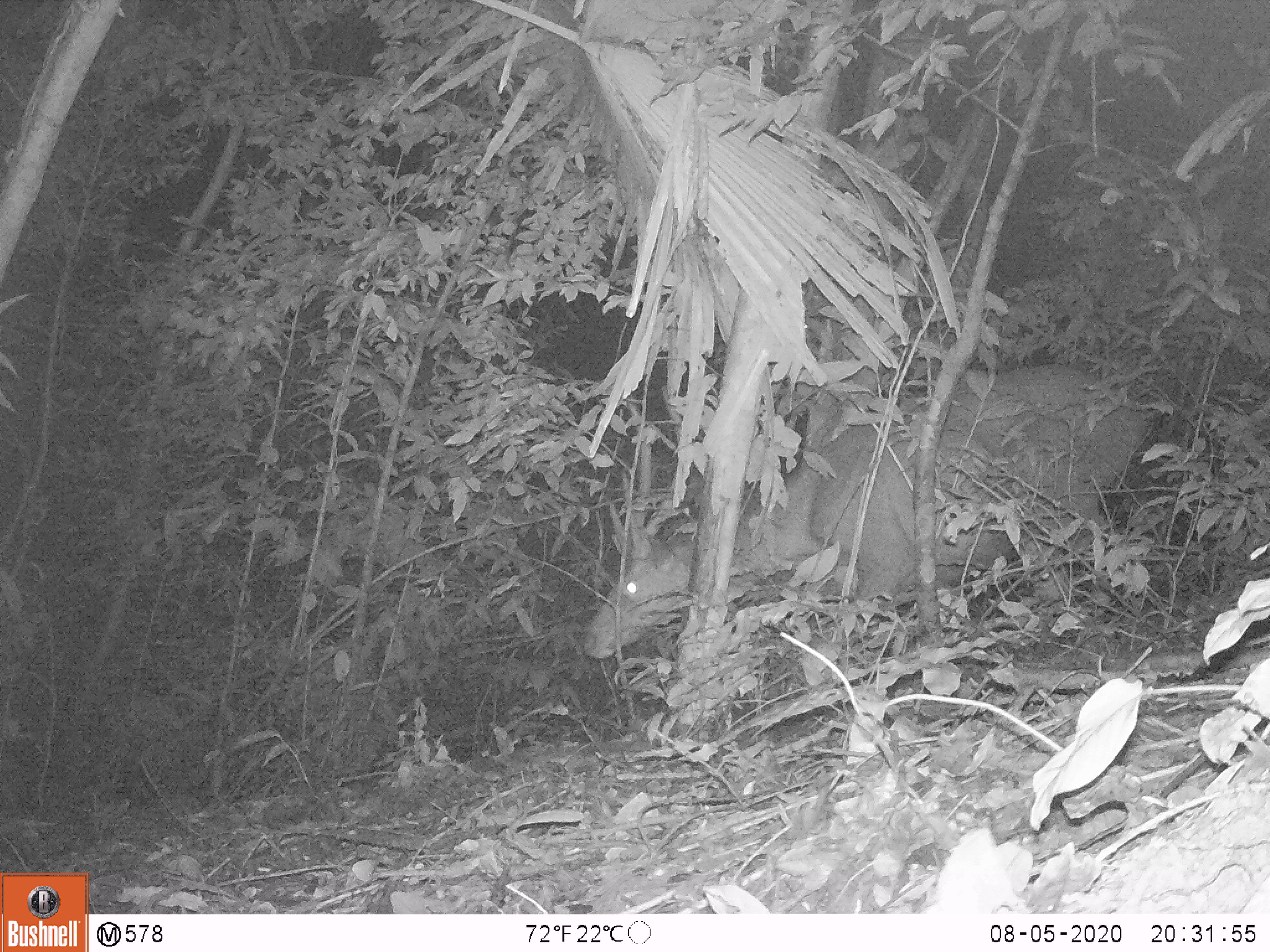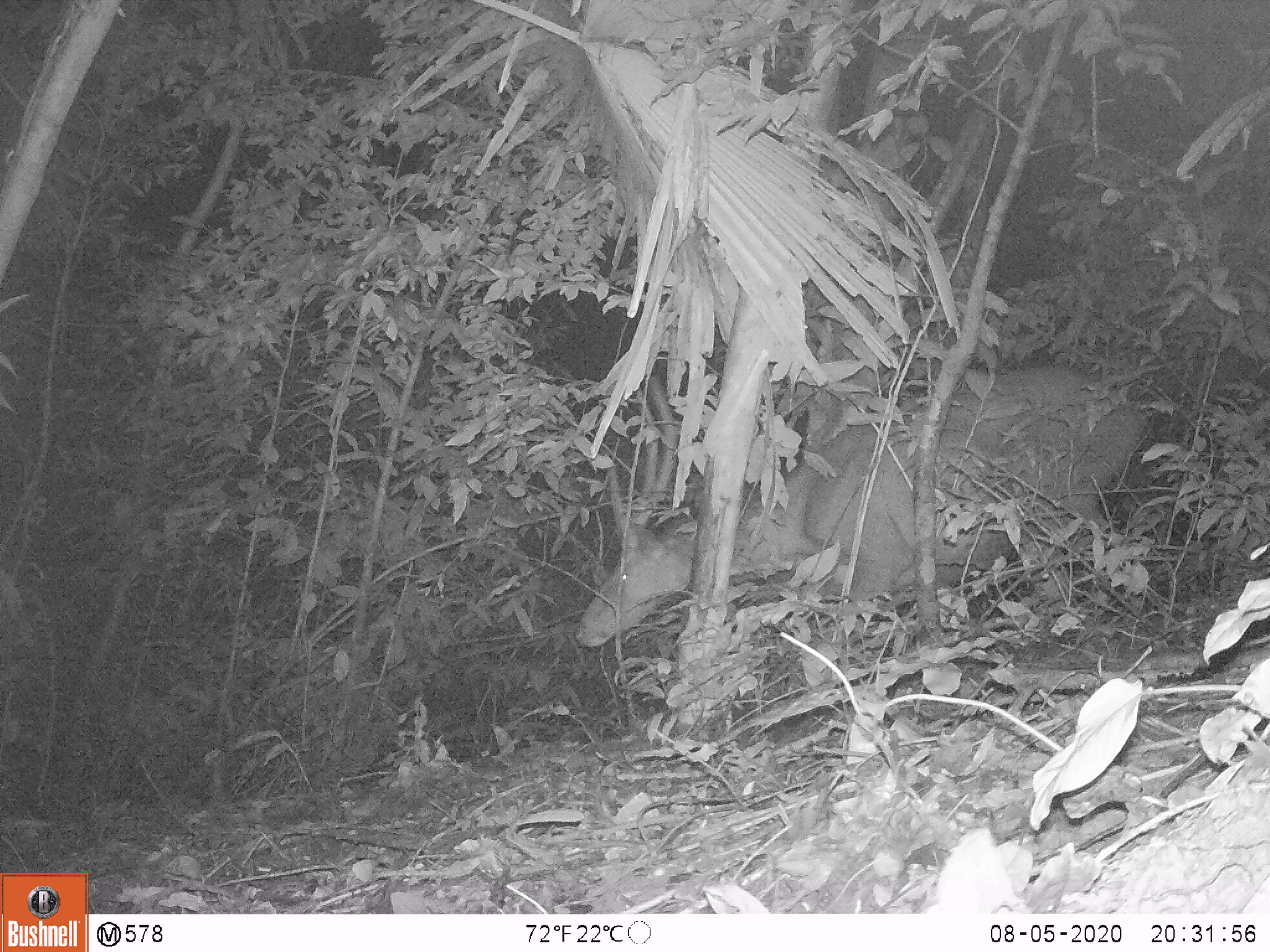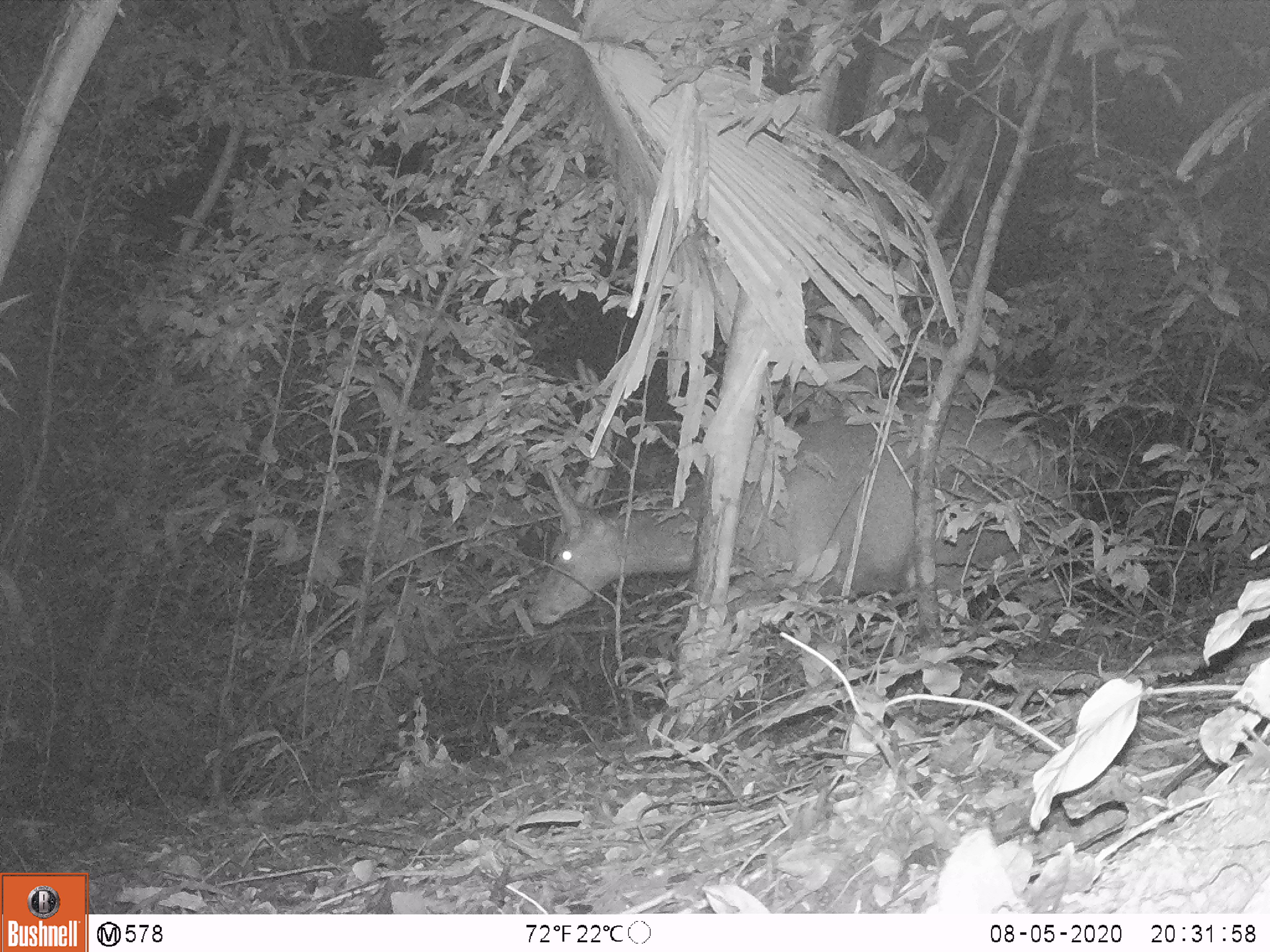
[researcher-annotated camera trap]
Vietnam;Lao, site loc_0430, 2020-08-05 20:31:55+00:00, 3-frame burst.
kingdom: Animalia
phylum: Chordata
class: Mammalia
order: Artiodactyla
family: Cervidae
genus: Rusa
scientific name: Rusa unicolor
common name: sambar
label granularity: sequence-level